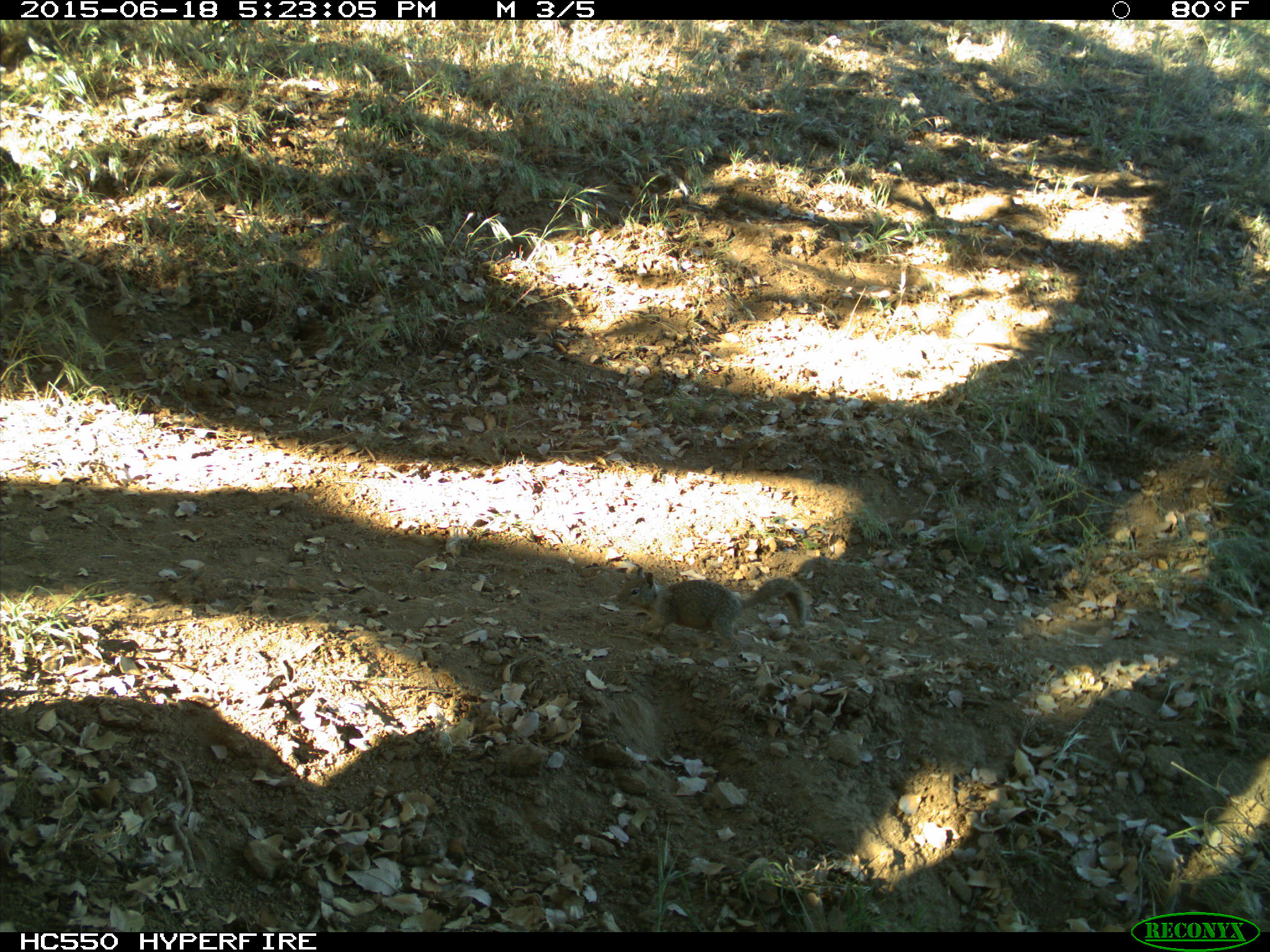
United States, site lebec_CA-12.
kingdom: Animalia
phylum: Chordata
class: Mammalia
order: Rodentia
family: Sciuridae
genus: Otospermophilus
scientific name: Otospermophilus beecheyi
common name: california ground squirrel